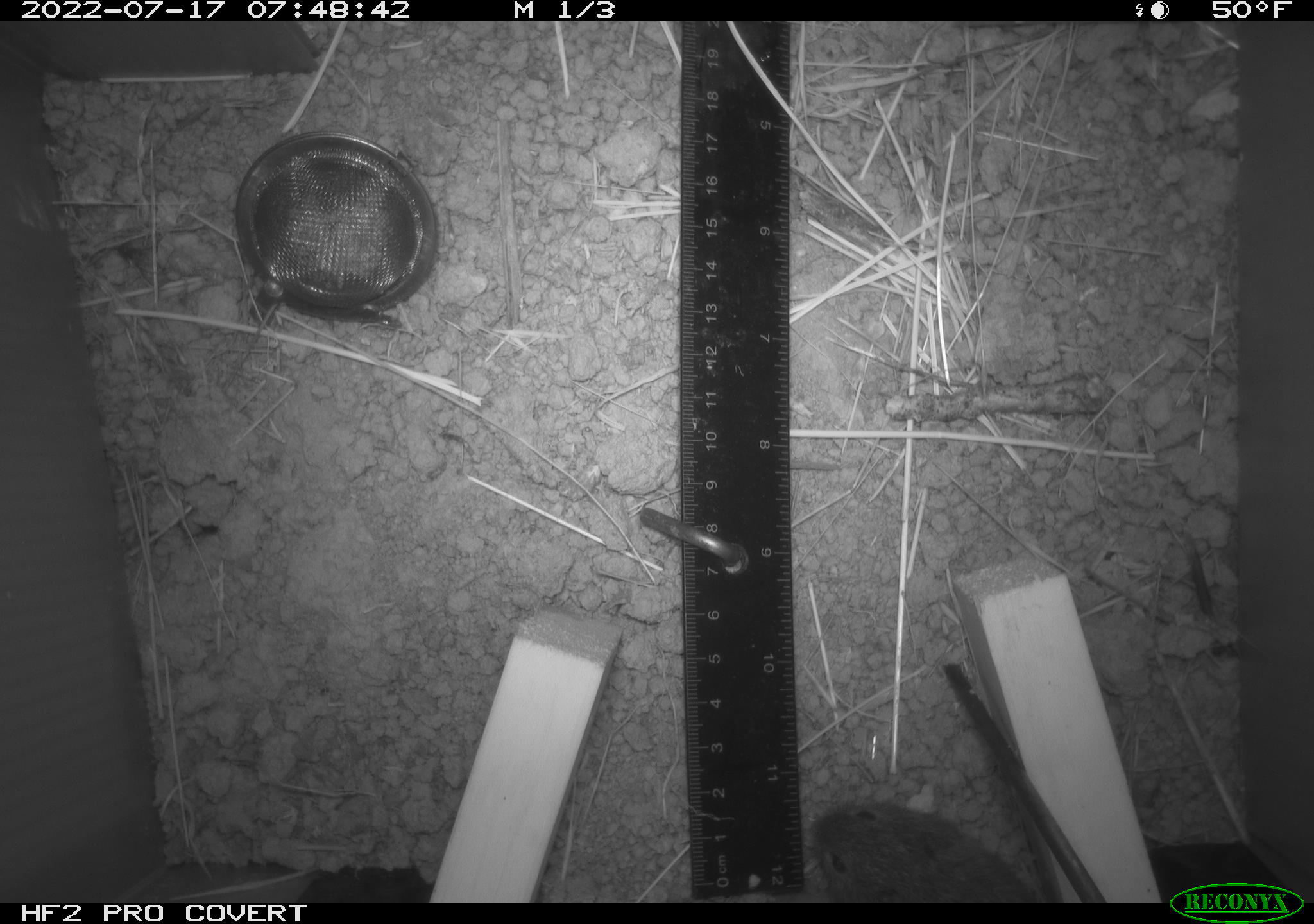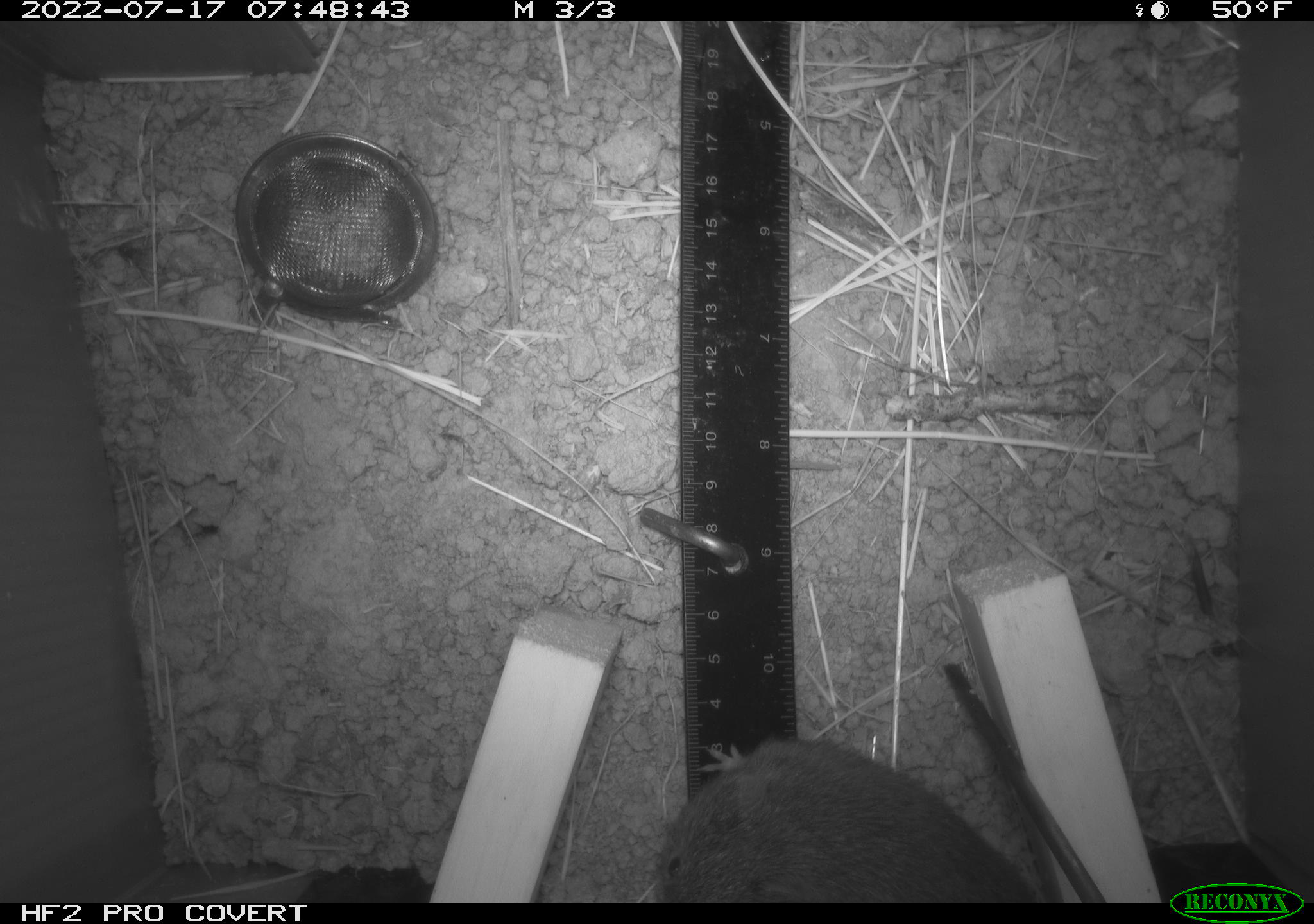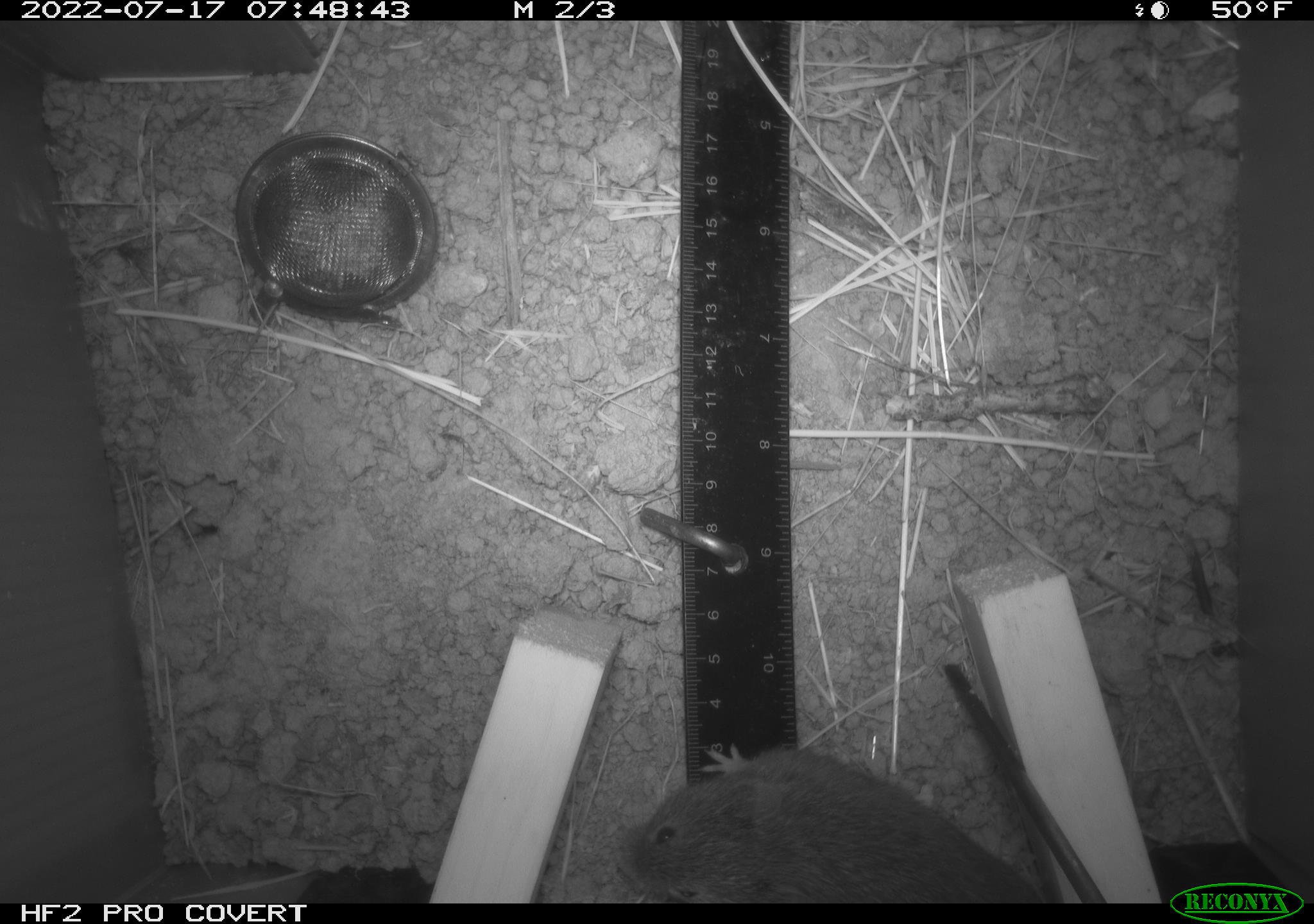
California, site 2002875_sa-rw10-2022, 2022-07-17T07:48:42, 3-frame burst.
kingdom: Animalia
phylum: Chordata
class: Mammalia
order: Rodentia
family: Cricetidae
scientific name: Arvicolinae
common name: voles, lemmings, and muskrats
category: arvicolinae subfamily